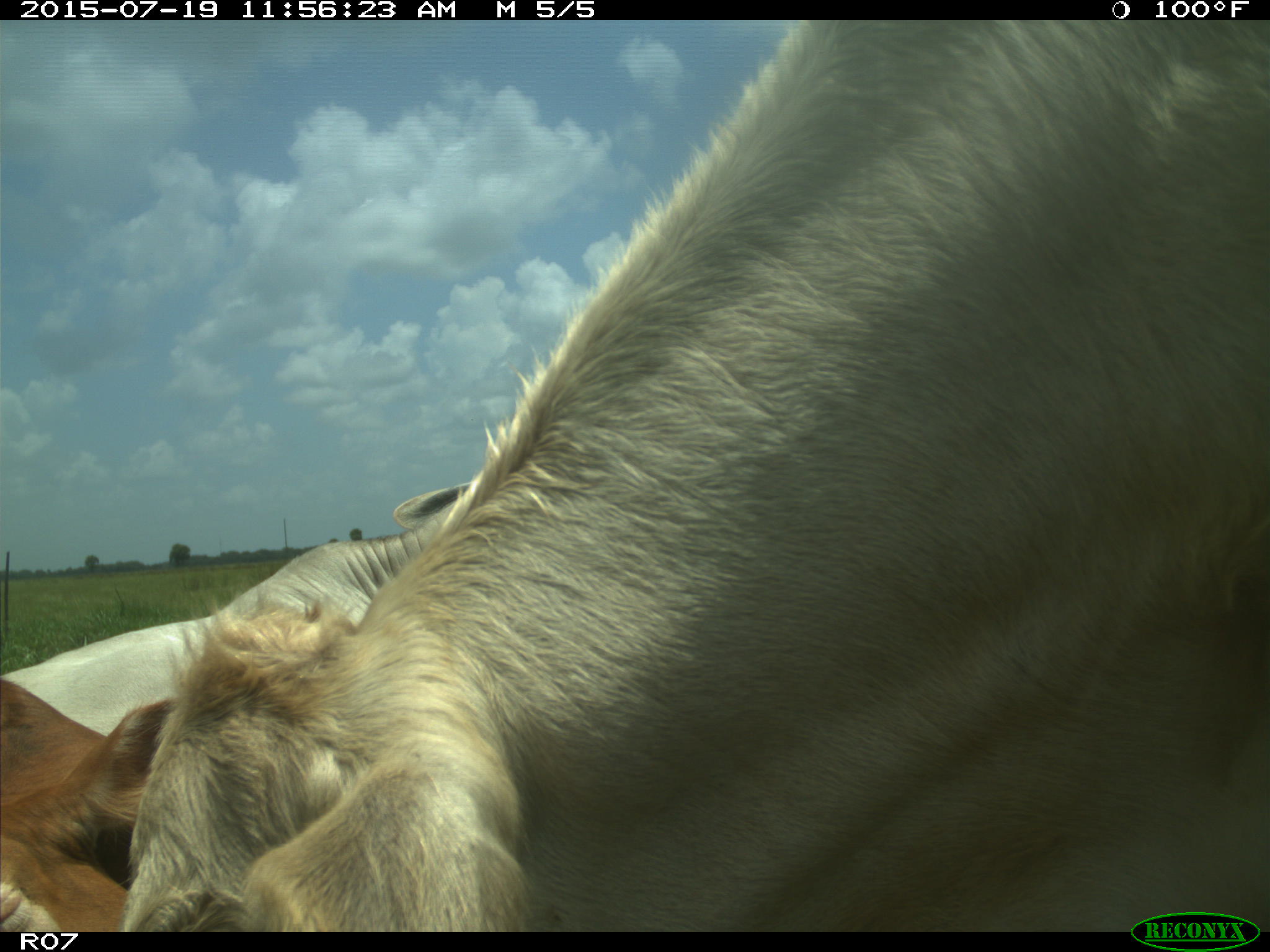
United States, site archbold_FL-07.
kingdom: Animalia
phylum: Chordata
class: Mammalia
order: Artiodactyla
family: Bovidae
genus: Bos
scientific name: Bos taurus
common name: domestic cow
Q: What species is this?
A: Bos taurus (domestic cow).